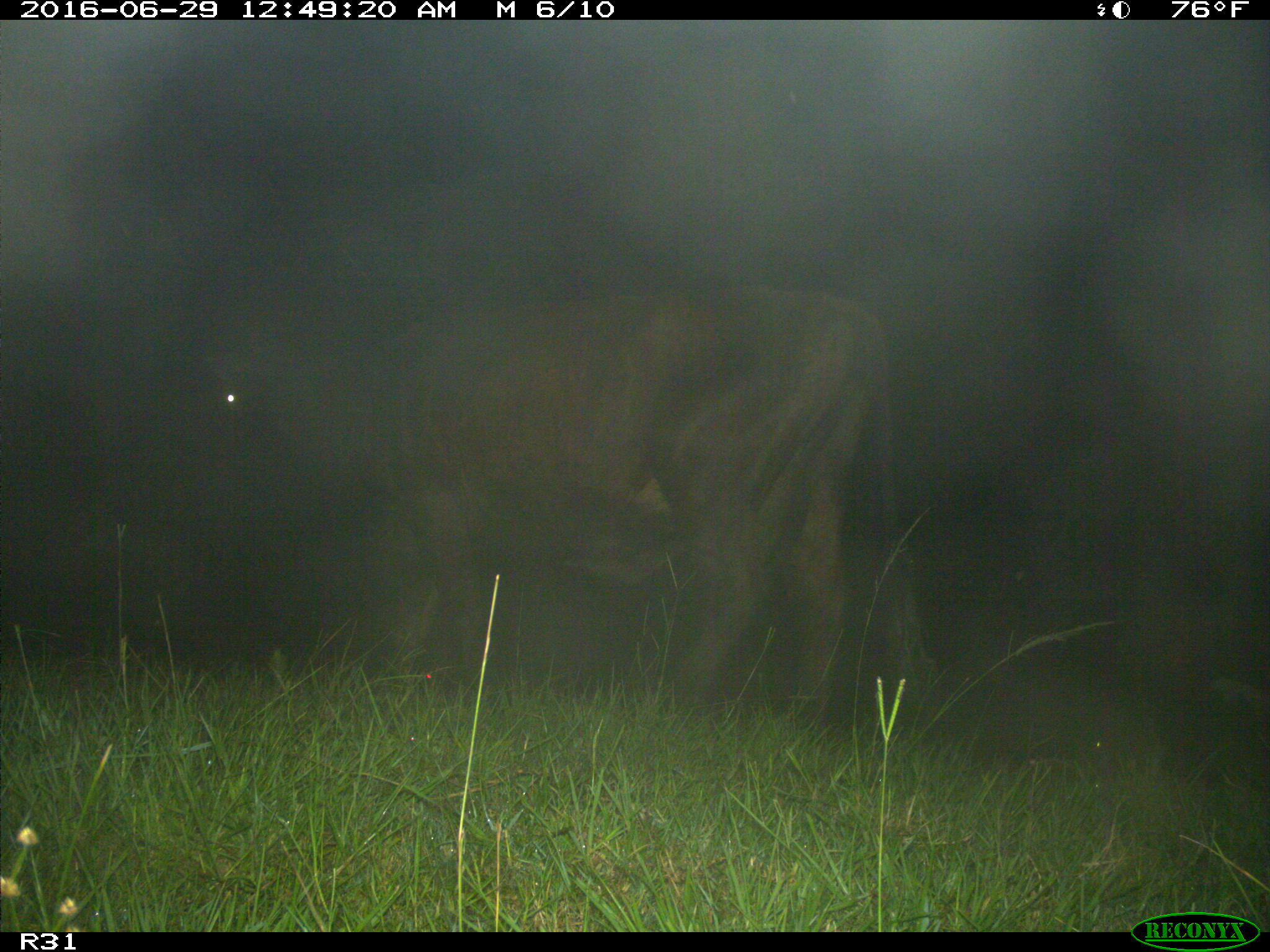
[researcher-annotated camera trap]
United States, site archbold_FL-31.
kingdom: Animalia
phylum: Chordata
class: Mammalia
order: Artiodactyla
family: Bovidae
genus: Bos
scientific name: Bos taurus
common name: domestic cow